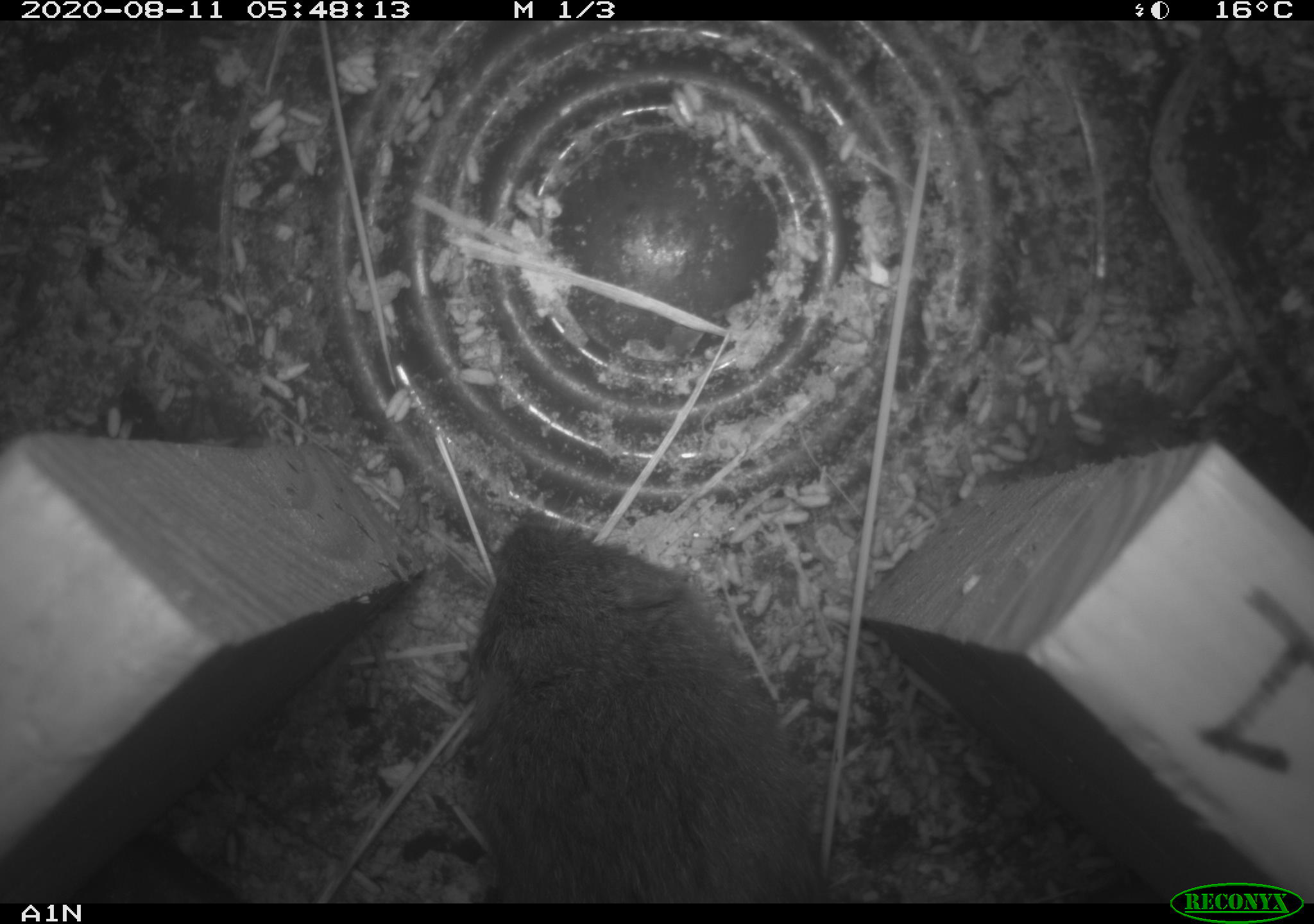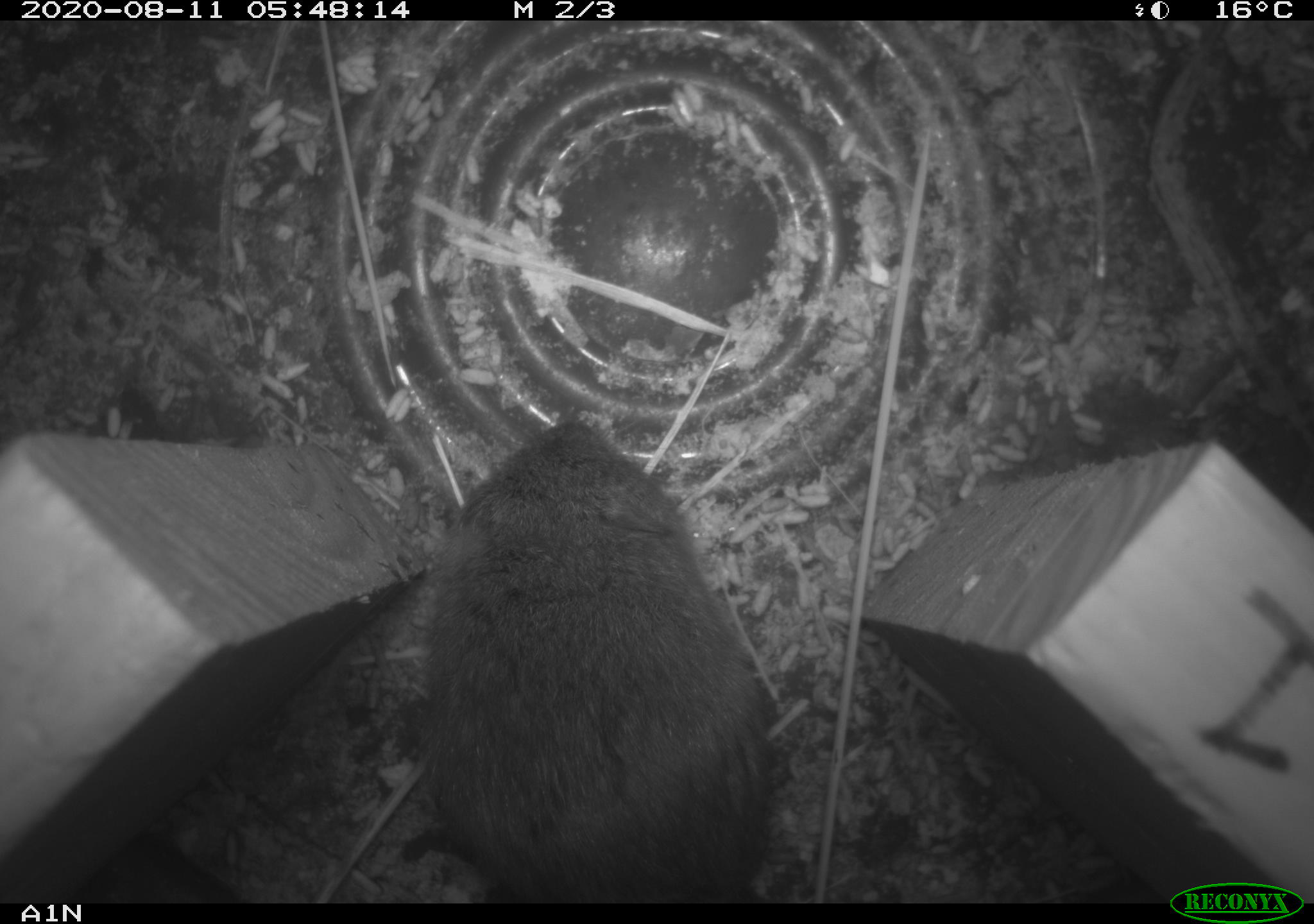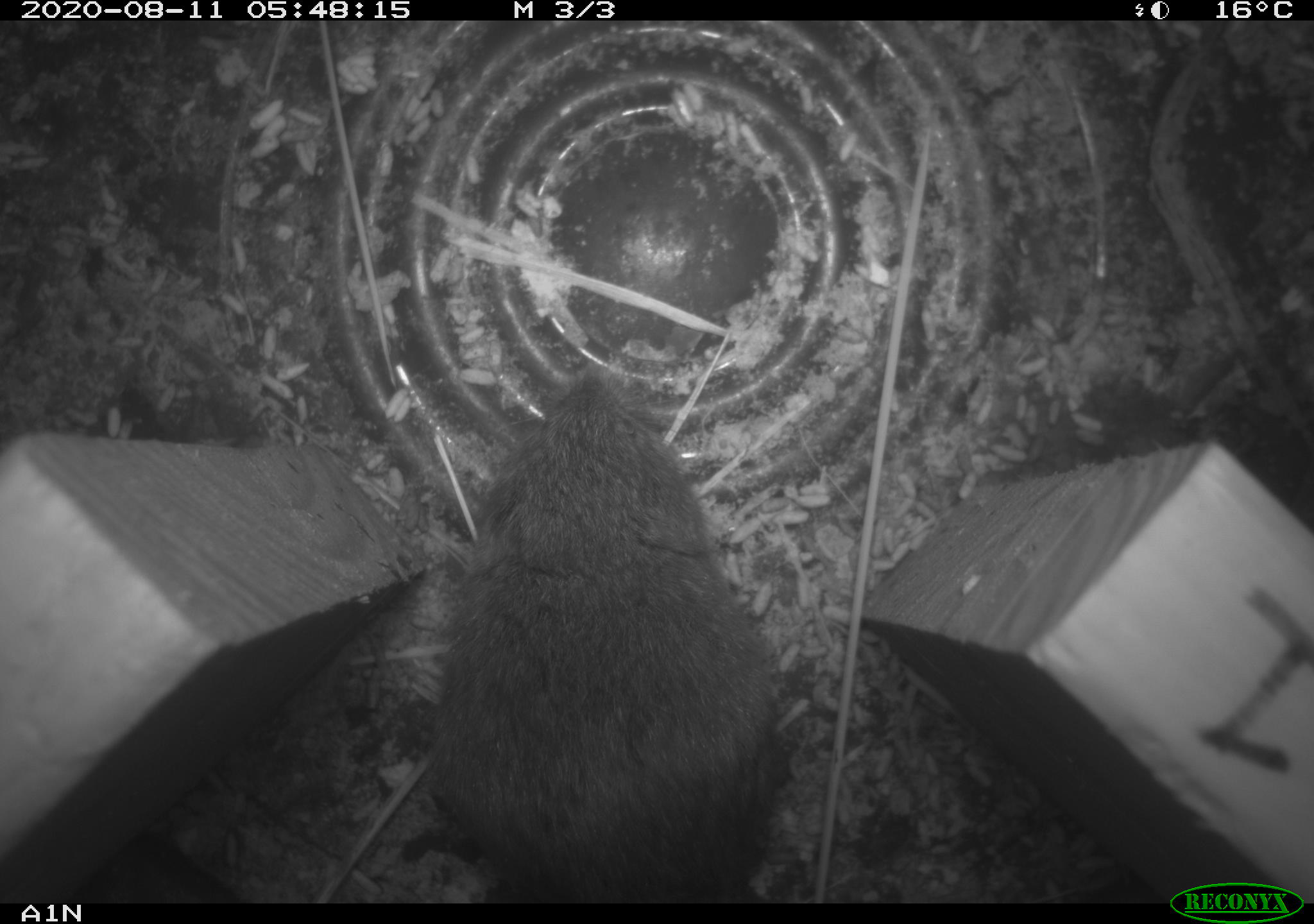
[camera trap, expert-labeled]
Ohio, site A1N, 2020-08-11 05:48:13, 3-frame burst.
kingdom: Animalia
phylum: Chordata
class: Mammalia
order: Rodentia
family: Cricetidae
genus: Microtus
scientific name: Microtus pennsylvanicus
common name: meadow vole